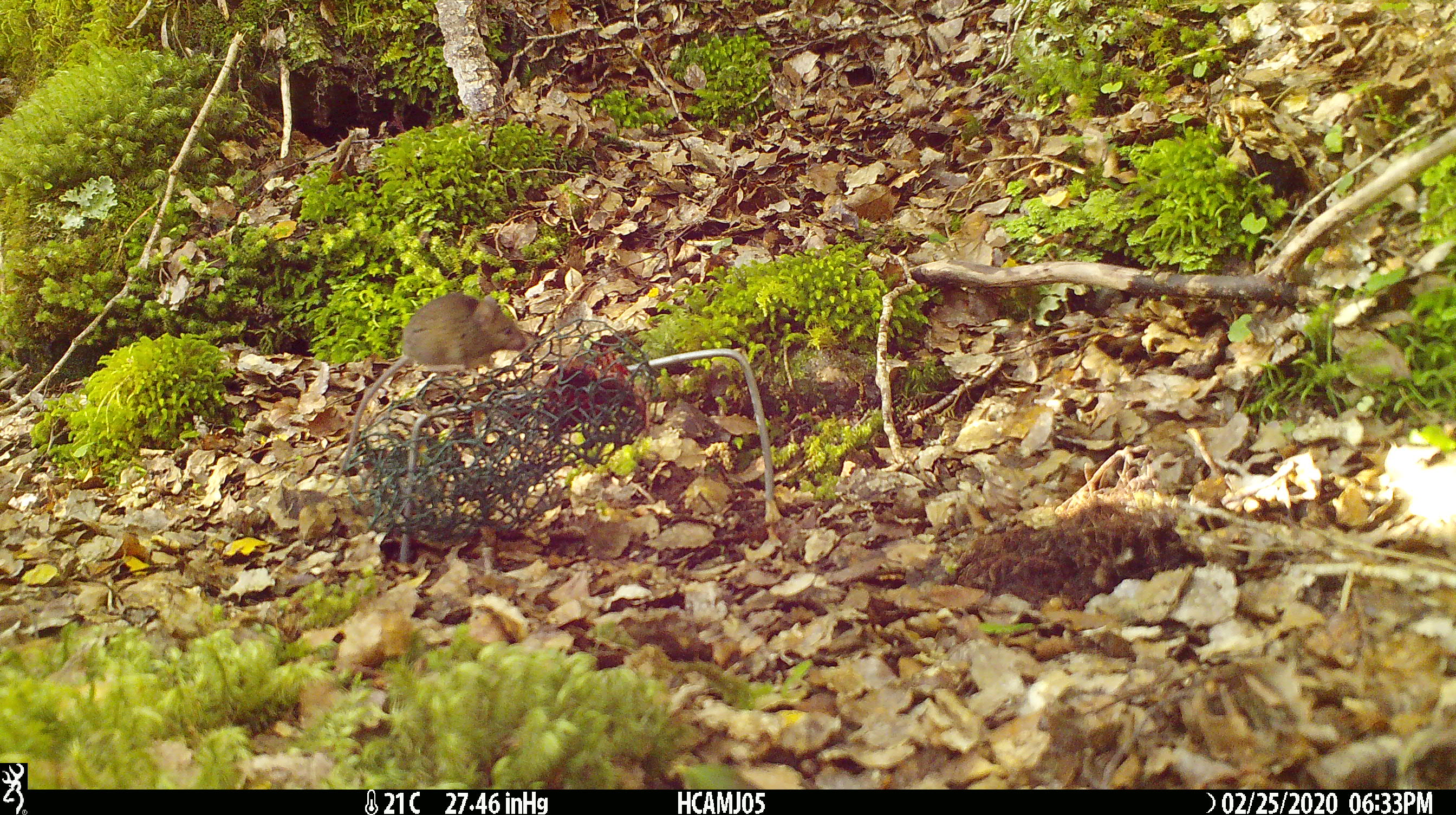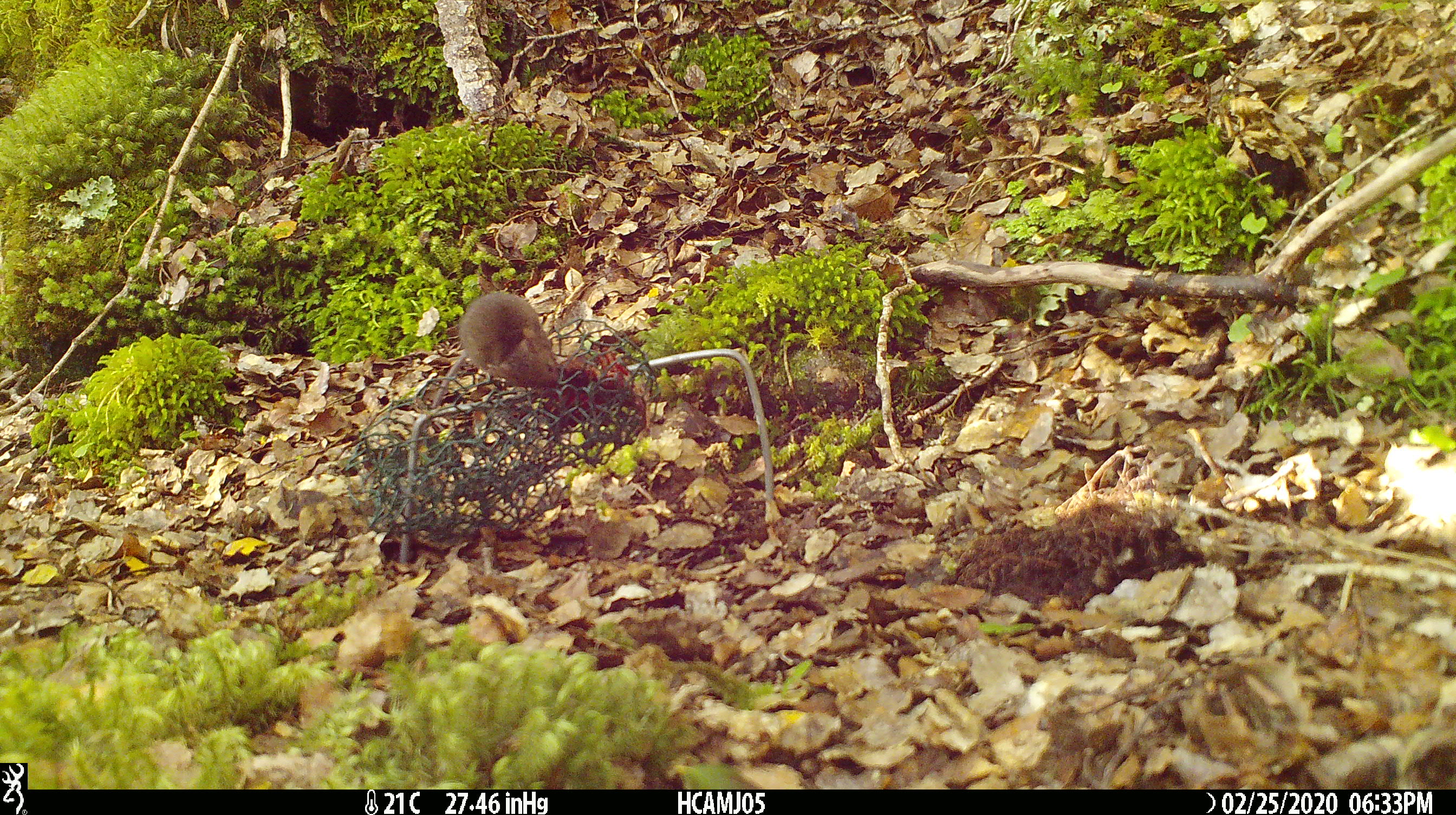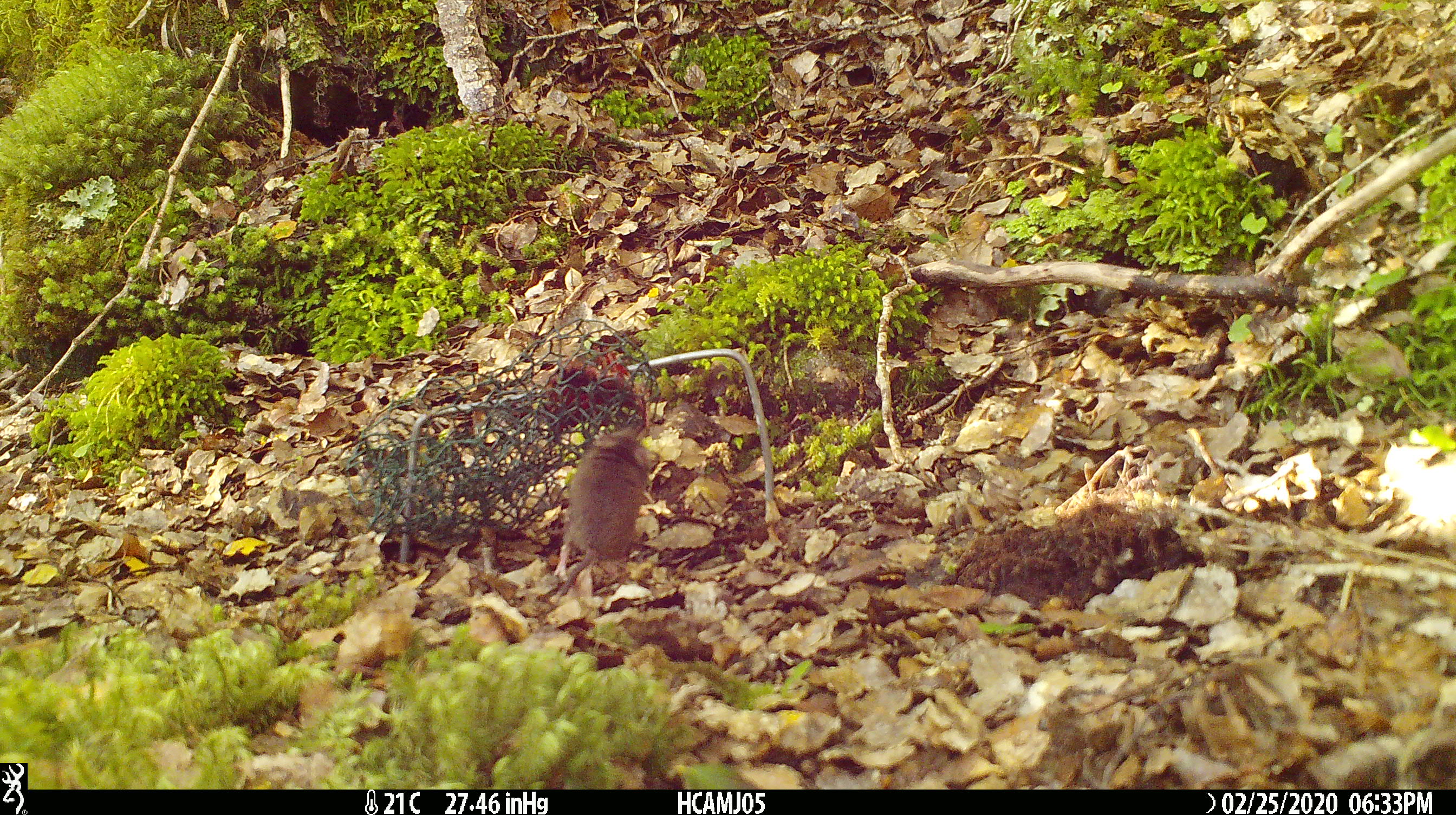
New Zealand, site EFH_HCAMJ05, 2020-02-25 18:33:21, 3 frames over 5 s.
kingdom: Animalia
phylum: Chordata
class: Mammalia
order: Rodentia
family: Muridae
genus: Mus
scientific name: Mus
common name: mouse